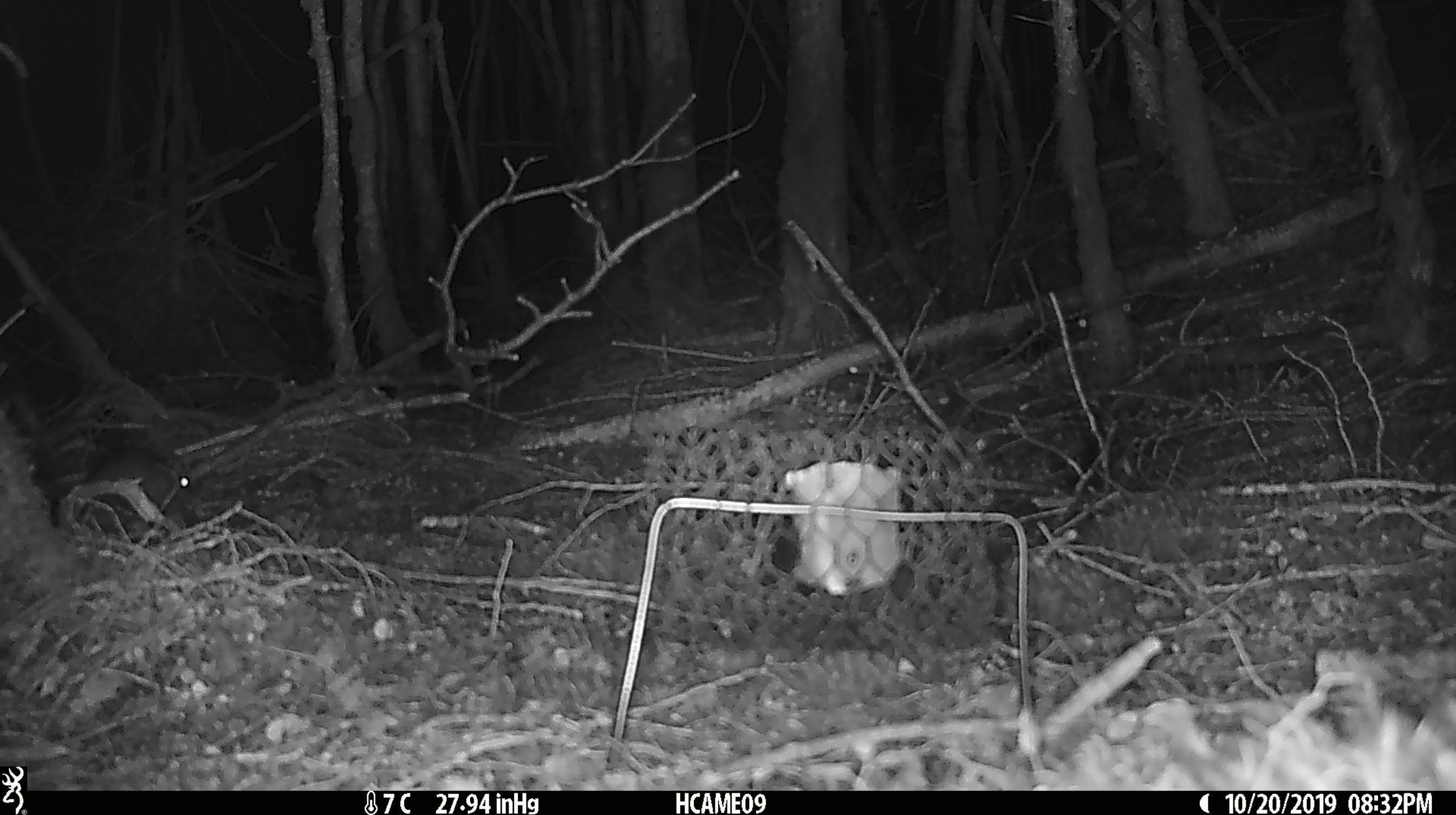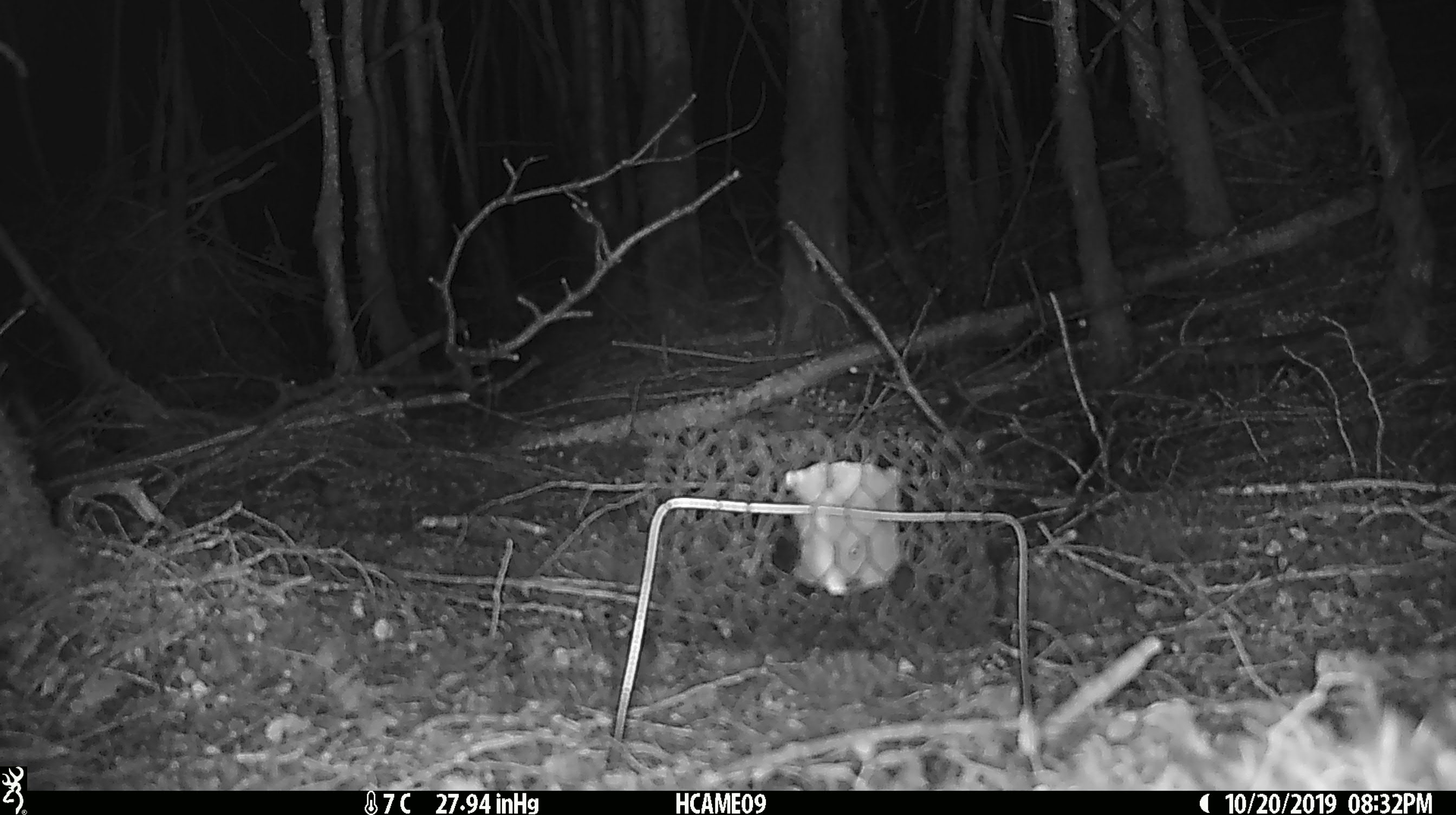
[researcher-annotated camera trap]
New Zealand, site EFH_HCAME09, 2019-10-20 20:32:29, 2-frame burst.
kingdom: Animalia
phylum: Chordata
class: Mammalia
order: Rodentia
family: Muridae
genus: Mus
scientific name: Mus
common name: mouse